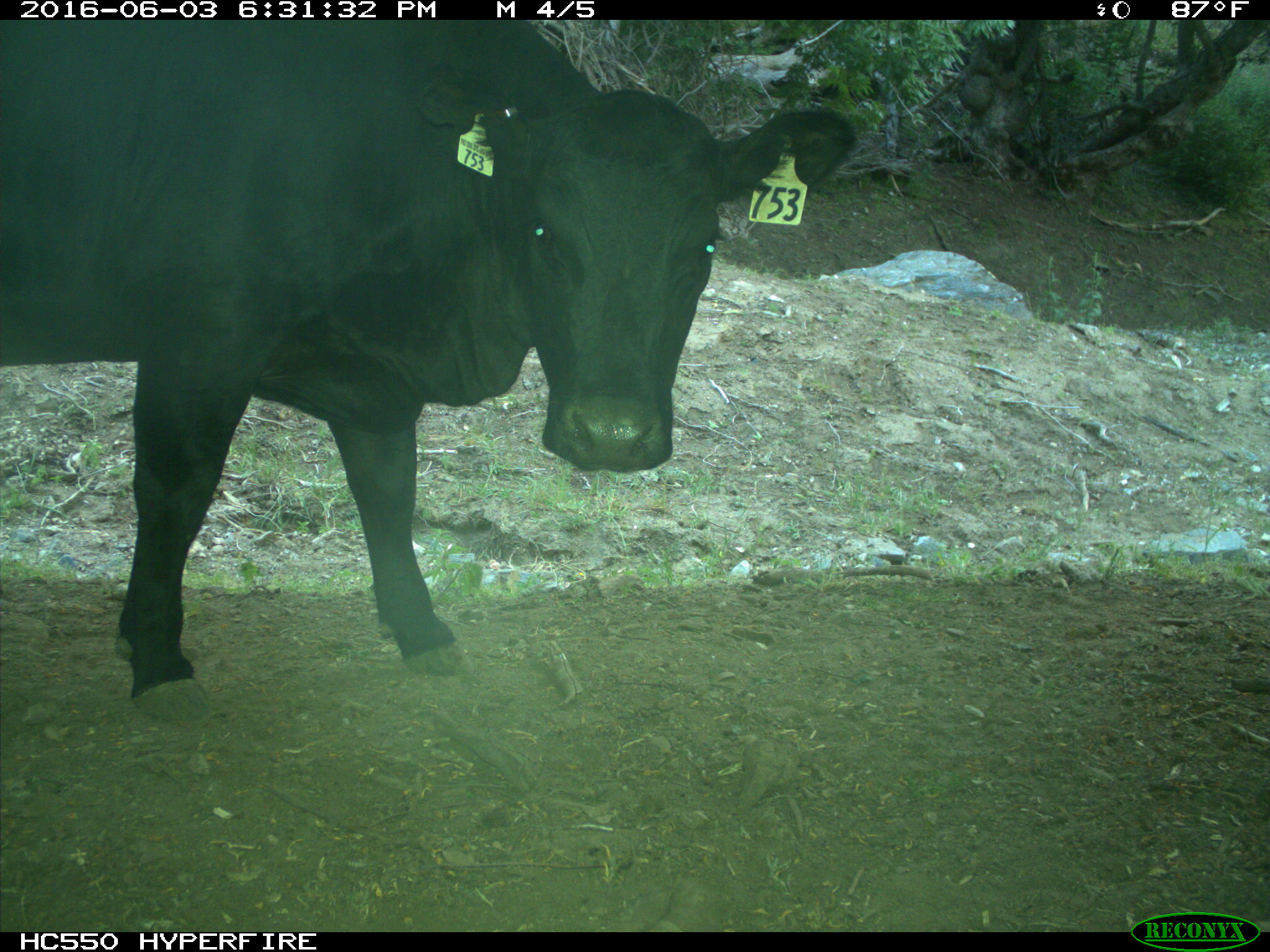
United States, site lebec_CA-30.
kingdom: Animalia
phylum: Chordata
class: Mammalia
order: Artiodactyla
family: Bovidae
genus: Bos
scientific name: Bos taurus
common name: domestic cow